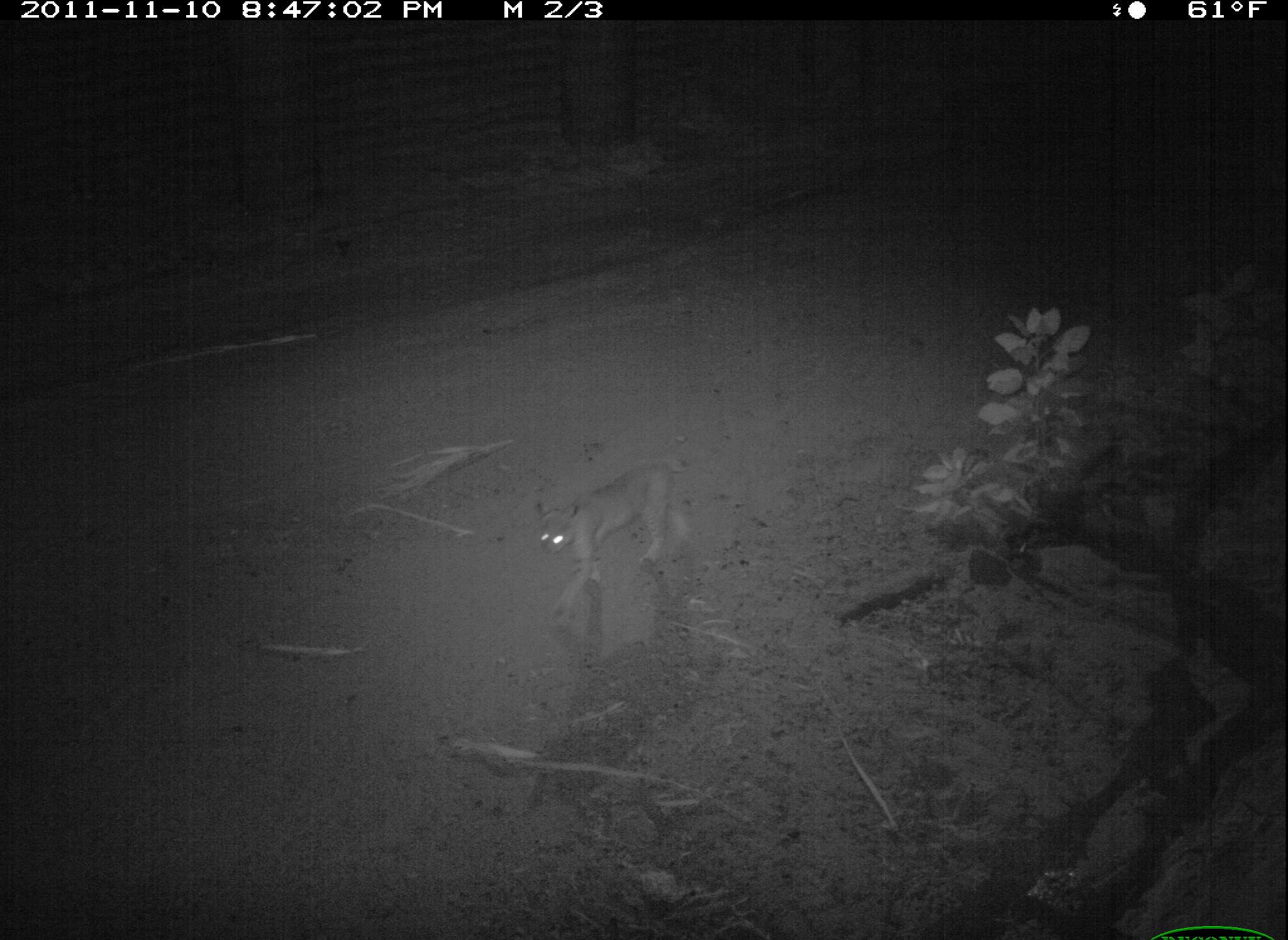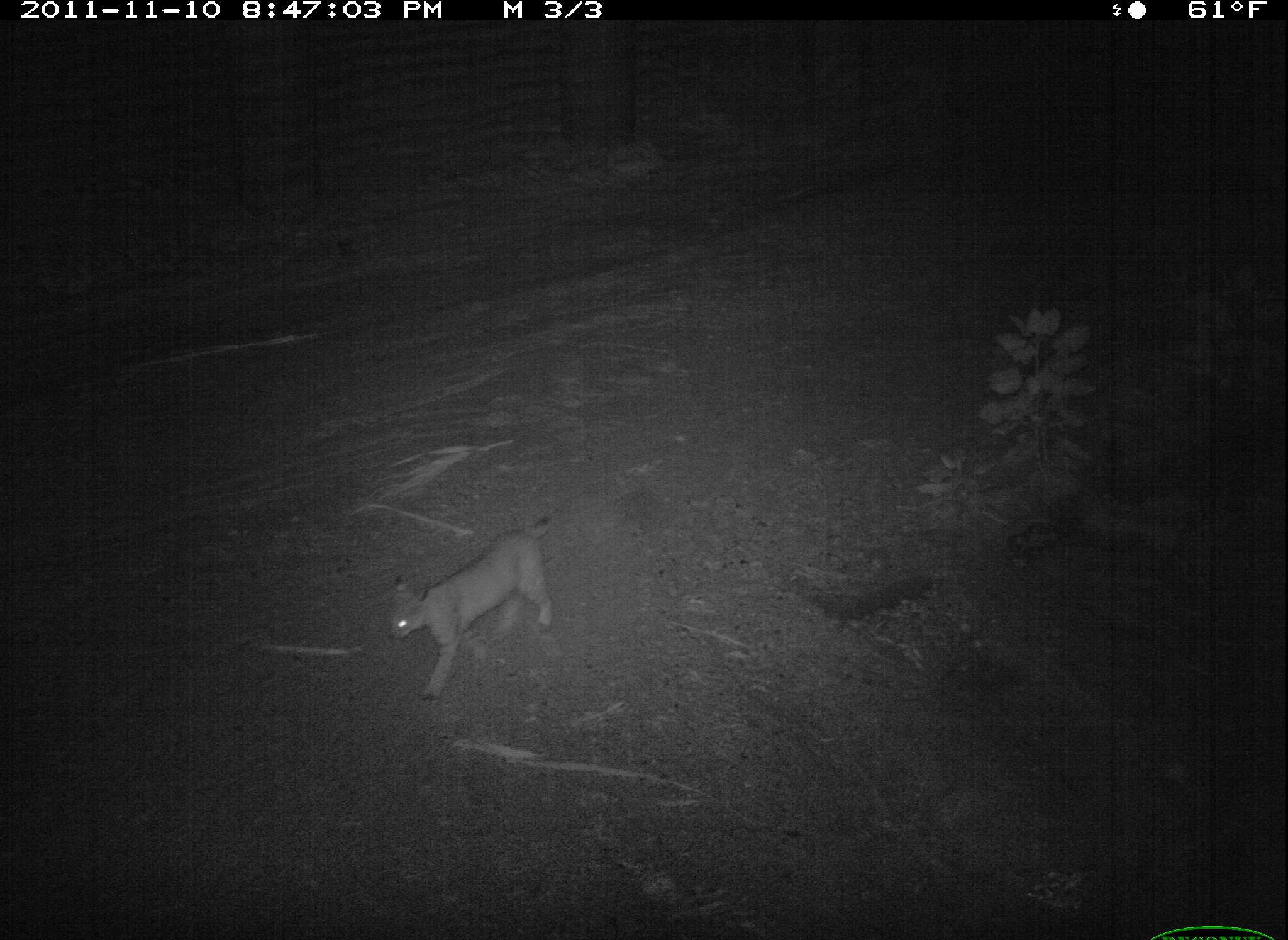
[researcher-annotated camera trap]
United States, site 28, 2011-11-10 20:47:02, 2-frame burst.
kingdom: Animalia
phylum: Chordata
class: Mammalia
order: Carnivora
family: Felidae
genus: Lynx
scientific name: Lynx rufus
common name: bobcat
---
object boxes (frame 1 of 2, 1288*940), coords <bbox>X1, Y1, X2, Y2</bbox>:
bobcat: <bbox>528, 449, 708, 599</bbox>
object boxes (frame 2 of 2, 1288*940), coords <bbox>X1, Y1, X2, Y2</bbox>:
bobcat: <bbox>385, 496, 580, 710</bbox>